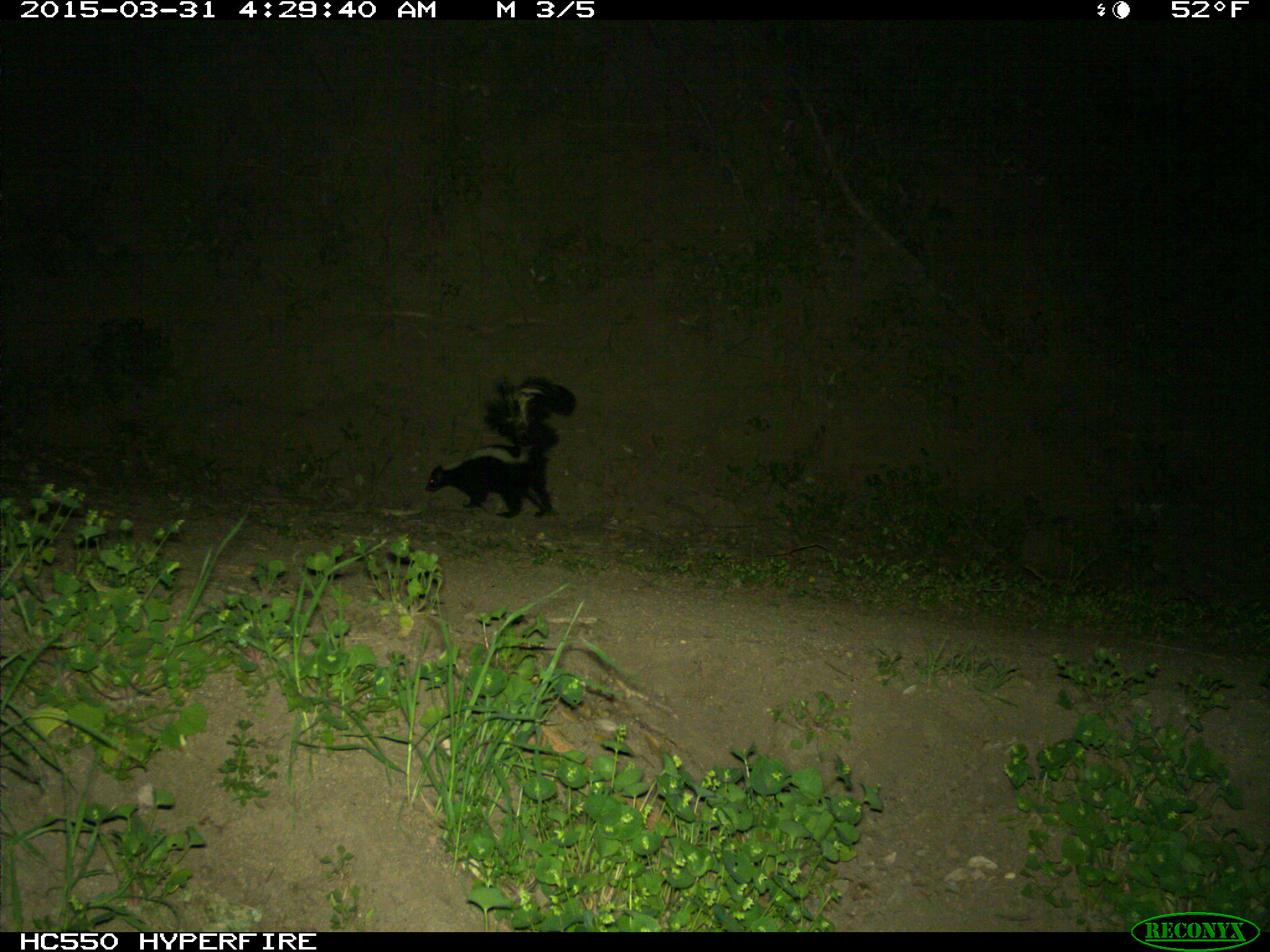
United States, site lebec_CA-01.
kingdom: Animalia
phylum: Chordata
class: Mammalia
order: Carnivora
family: Mephitidae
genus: Mephitis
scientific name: Mephitis mephitis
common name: striped skunk